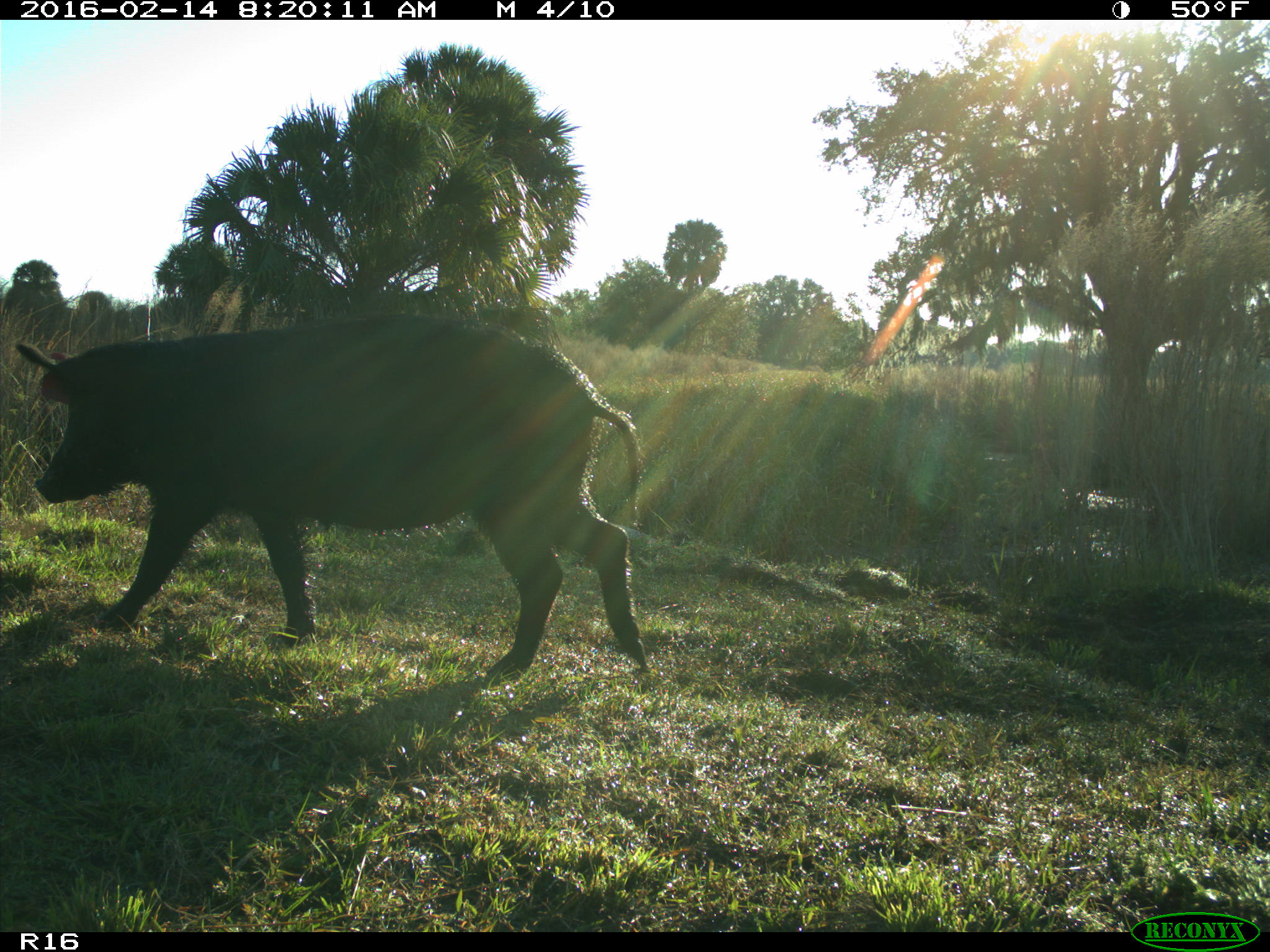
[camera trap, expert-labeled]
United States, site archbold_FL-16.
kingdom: Animalia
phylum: Chordata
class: Mammalia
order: Artiodactyla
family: Suidae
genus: Sus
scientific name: Sus scrofa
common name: wild boar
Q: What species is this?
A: Sus scrofa (wild boar).